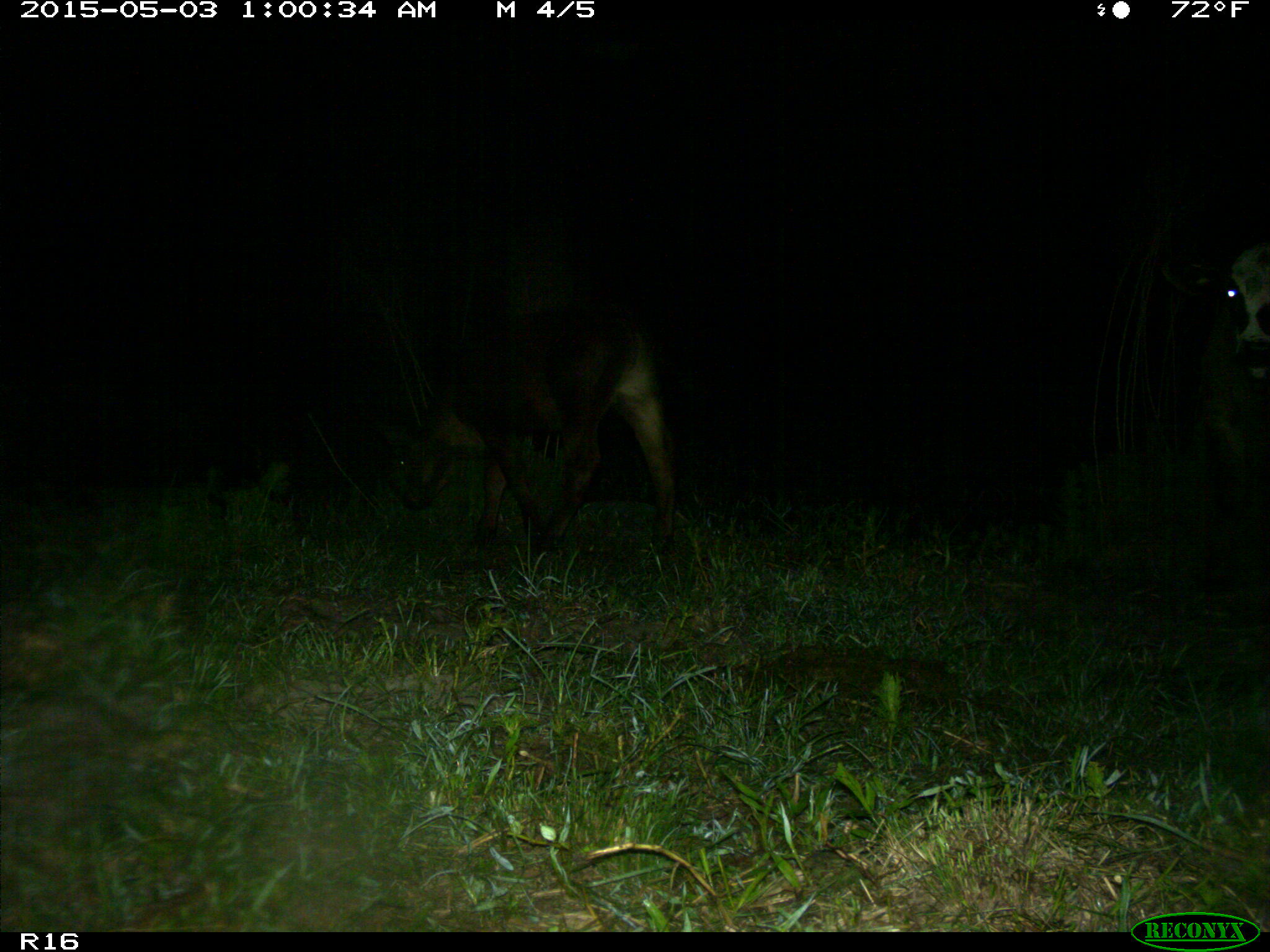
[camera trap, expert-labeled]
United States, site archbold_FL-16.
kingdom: Animalia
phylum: Chordata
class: Mammalia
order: Artiodactyla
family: Bovidae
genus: Bos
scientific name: Bos taurus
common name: domestic cow